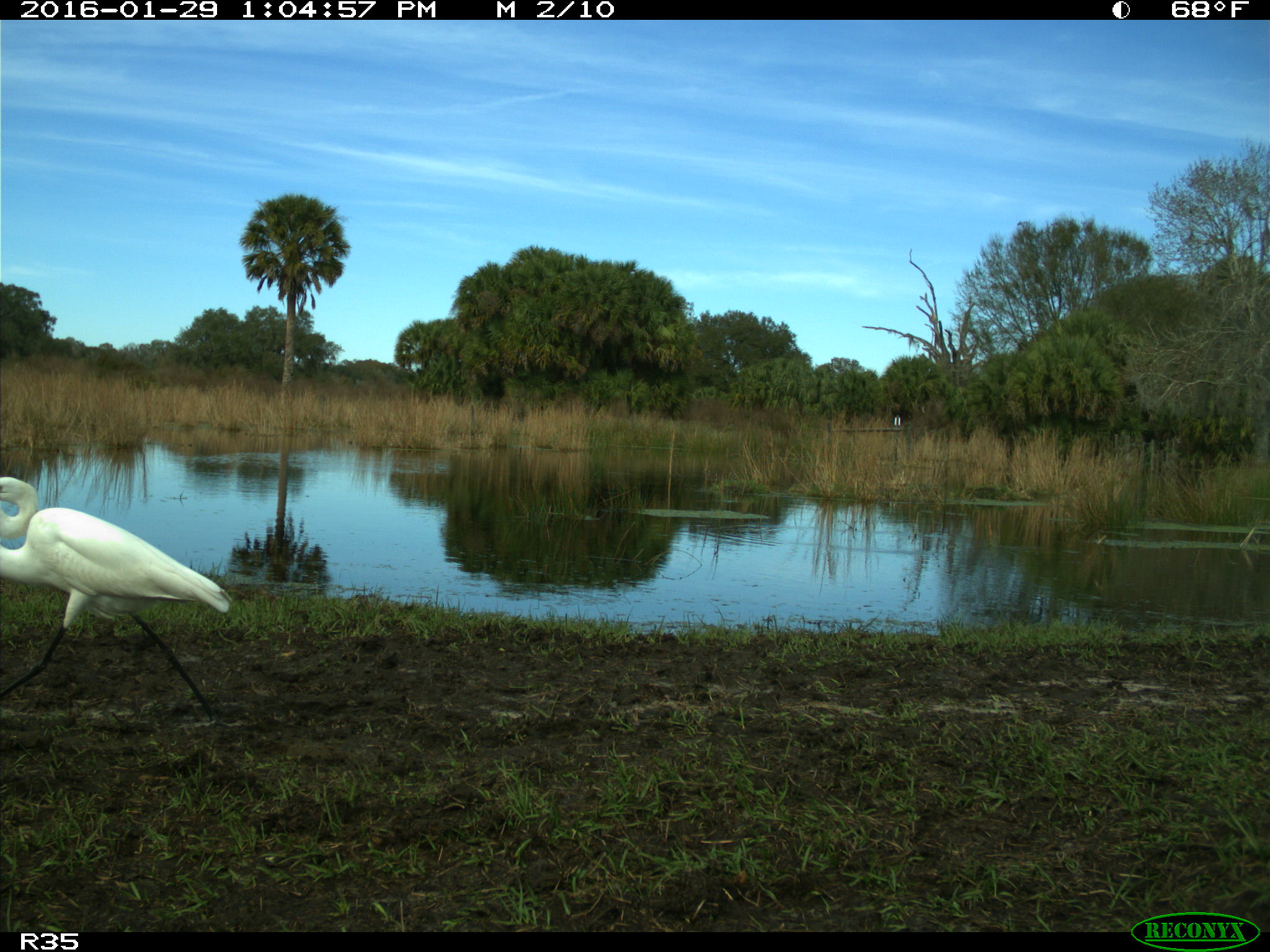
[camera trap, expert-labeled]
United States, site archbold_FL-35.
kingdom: Animalia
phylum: Chordata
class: Aves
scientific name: Aves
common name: birds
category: unidentified bird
Unidentified bird (birds) (Aves).